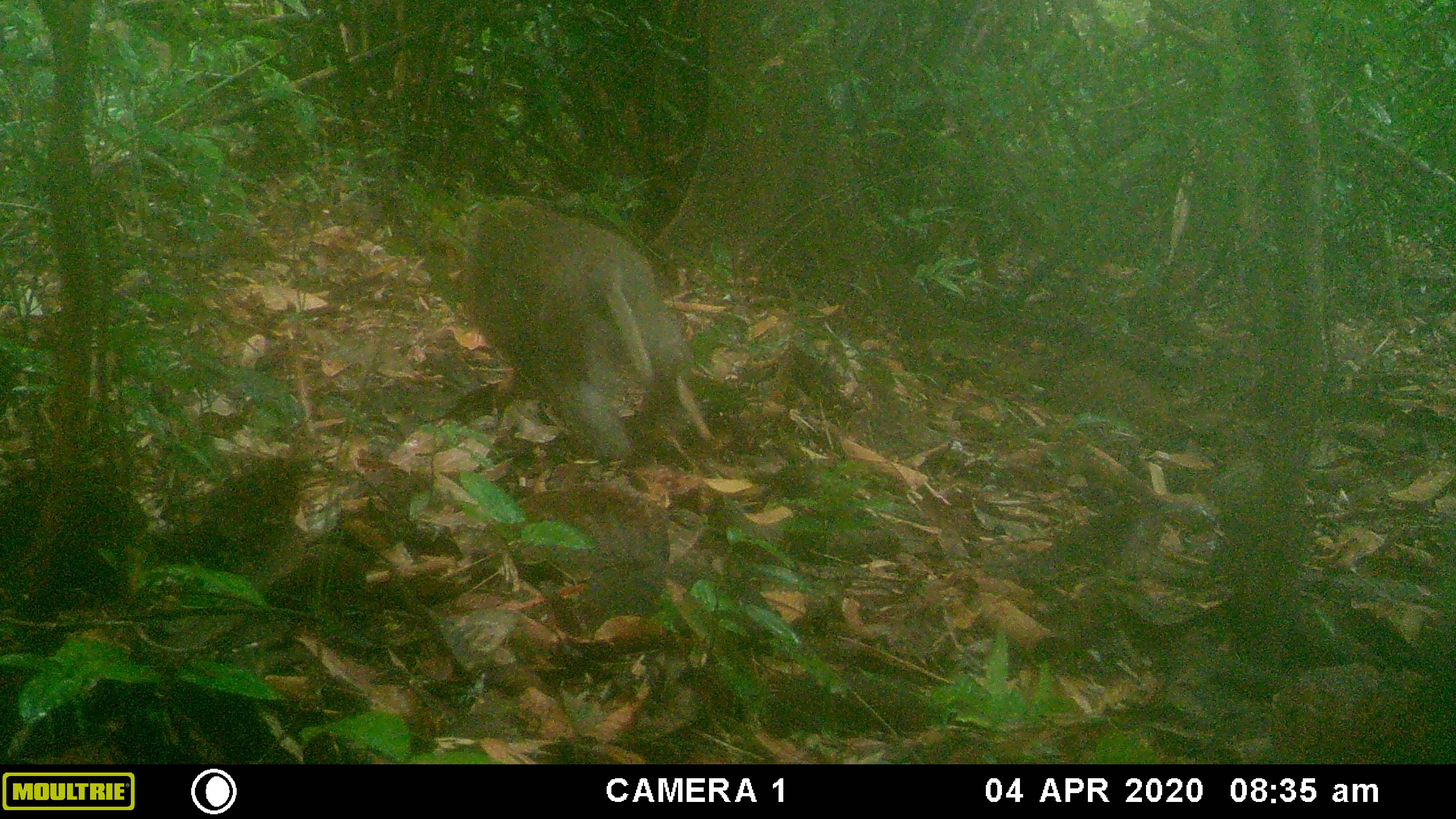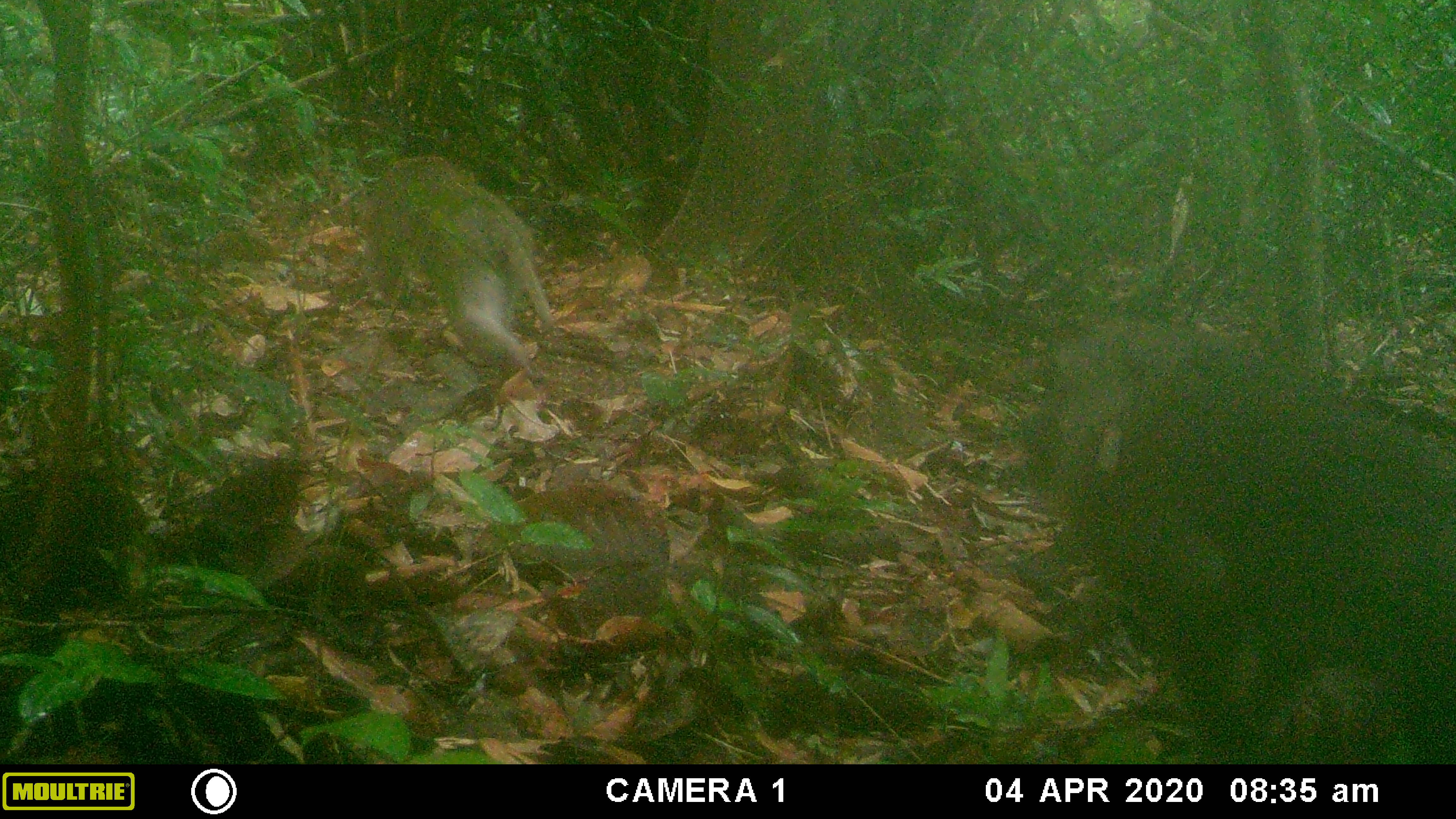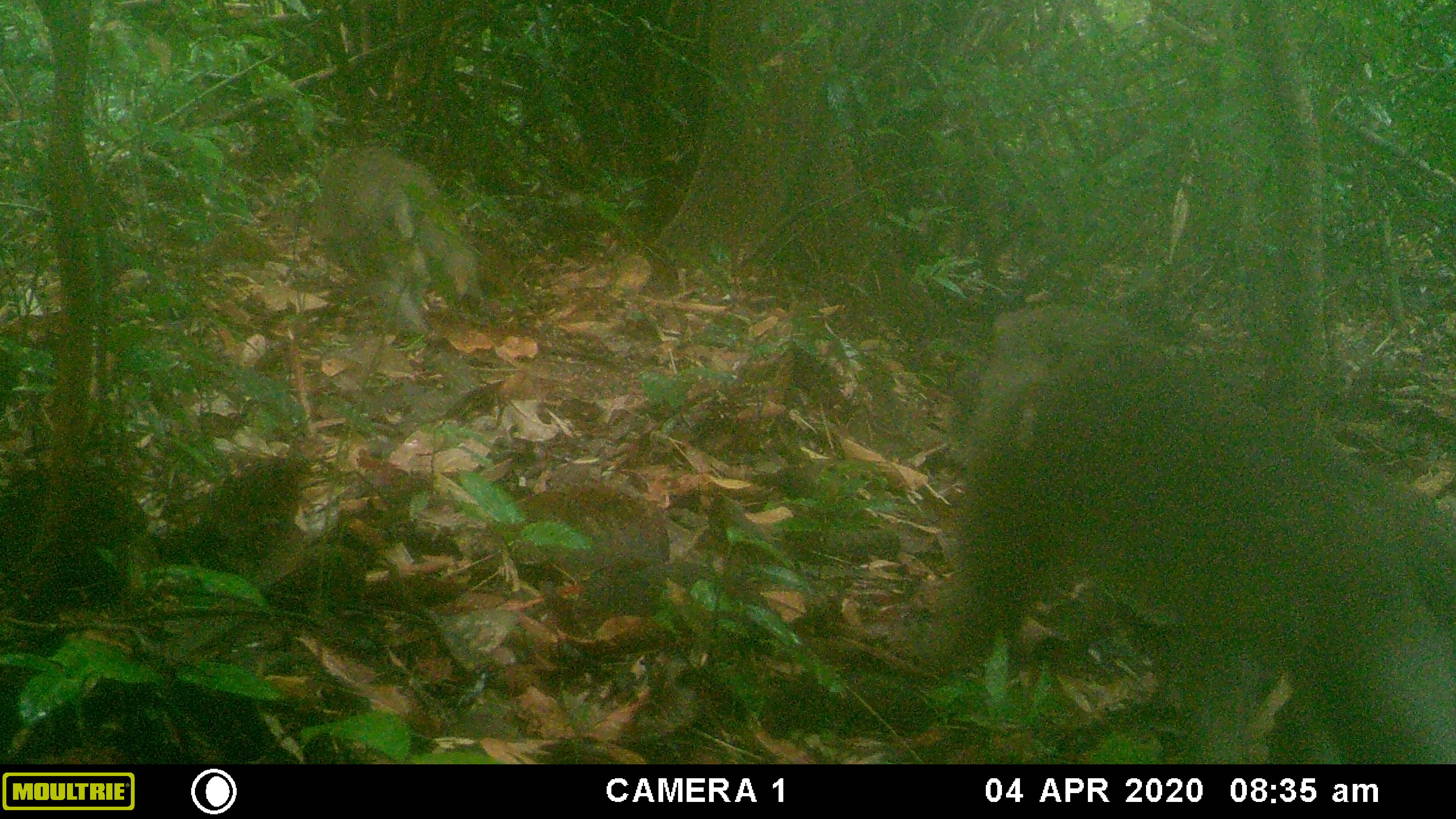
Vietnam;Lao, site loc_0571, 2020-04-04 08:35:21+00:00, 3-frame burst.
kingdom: Animalia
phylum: Chordata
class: Mammalia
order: Primates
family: Cercopithecidae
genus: Macaca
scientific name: Macaca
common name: macaques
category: assam or rhesus macaque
Assam or rhesus macaque (macaques) (Macaca). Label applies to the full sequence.